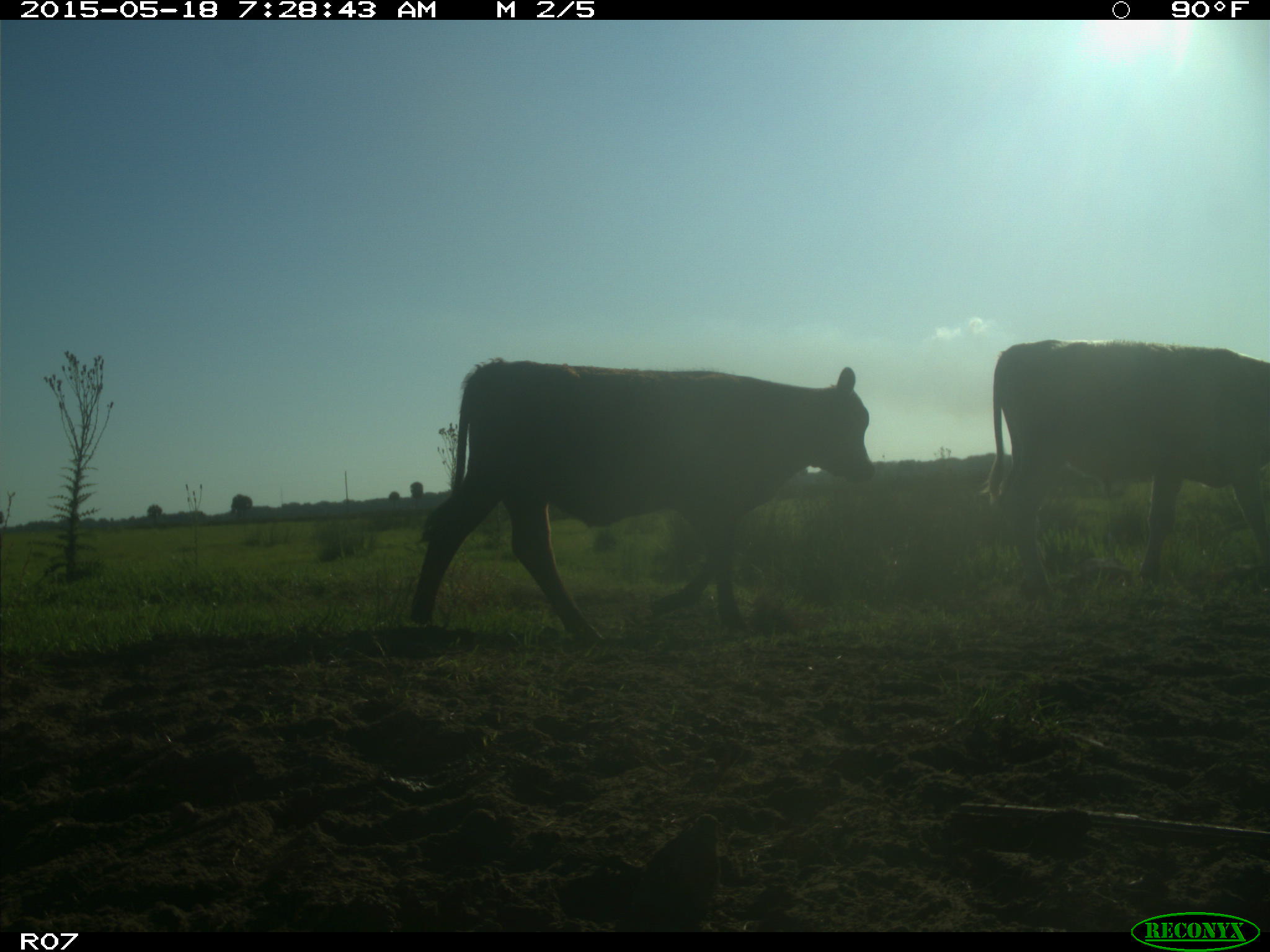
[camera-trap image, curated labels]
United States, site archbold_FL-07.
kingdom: Animalia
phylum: Chordata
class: Mammalia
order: Artiodactyla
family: Bovidae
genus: Bos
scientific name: Bos taurus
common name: domestic cow